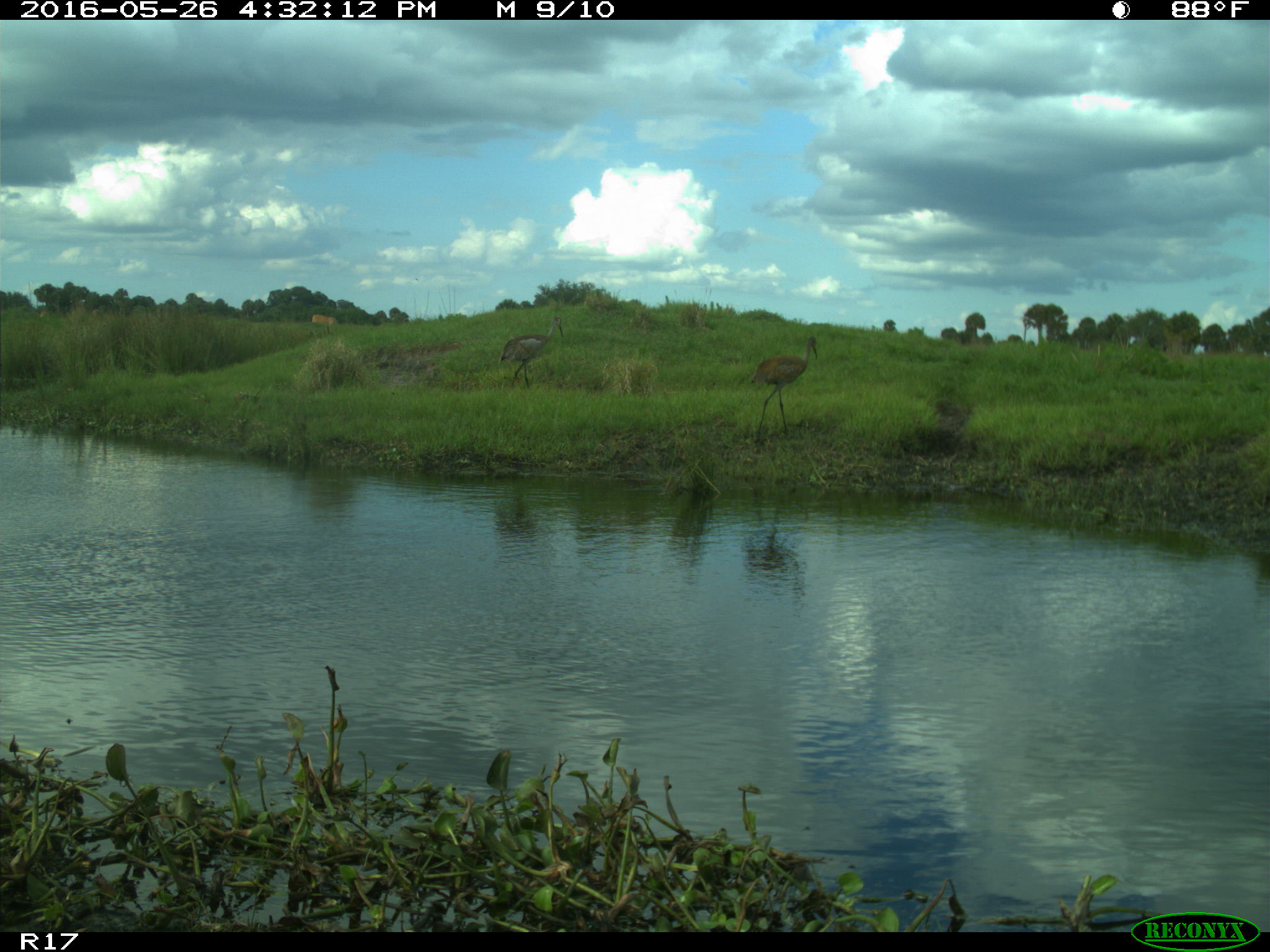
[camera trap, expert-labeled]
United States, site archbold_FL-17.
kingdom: Animalia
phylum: Chordata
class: Mammalia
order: Artiodactyla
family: Bovidae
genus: Bos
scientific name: Bos taurus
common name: domestic cow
Bos taurus (domestic cow).